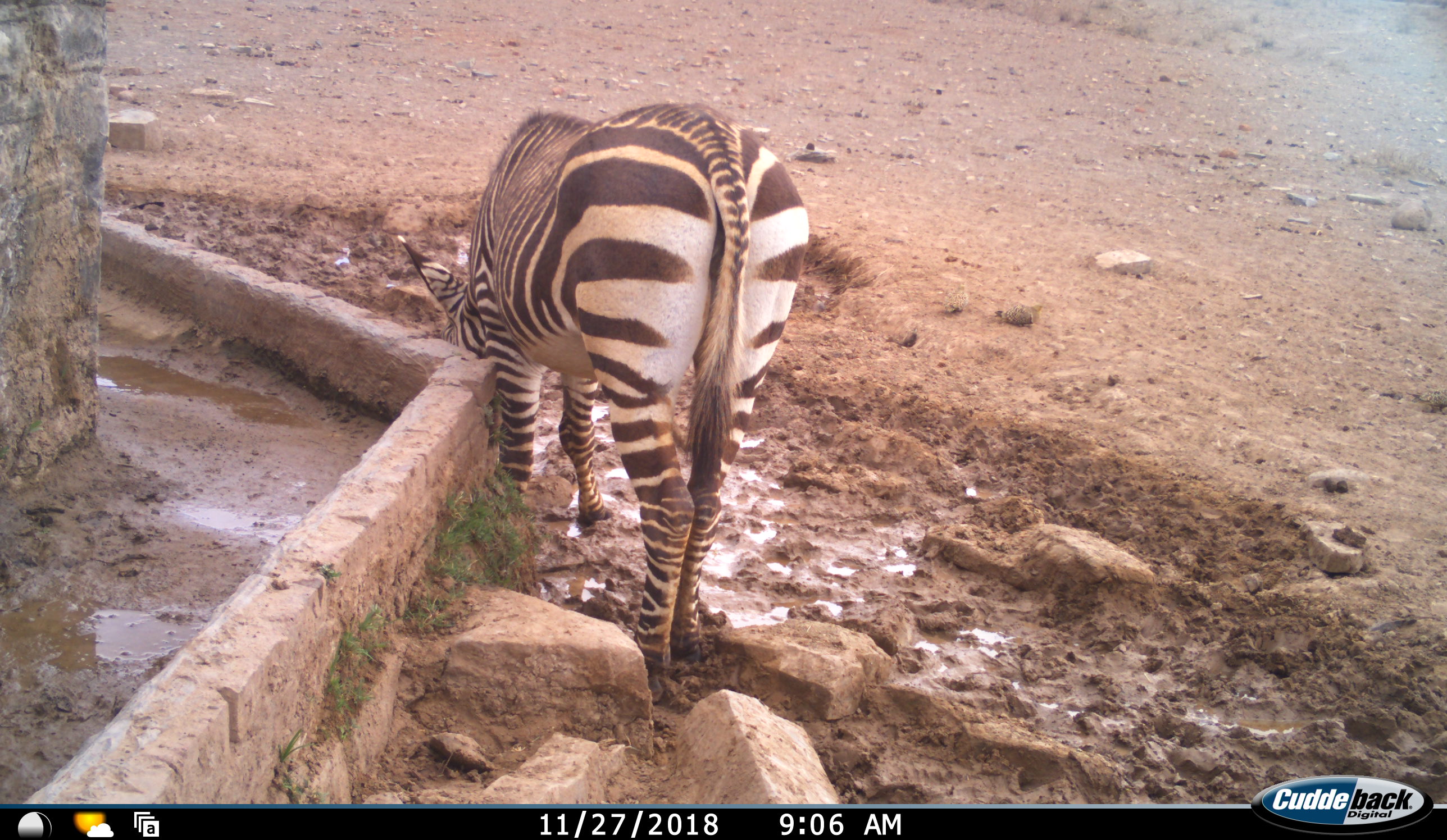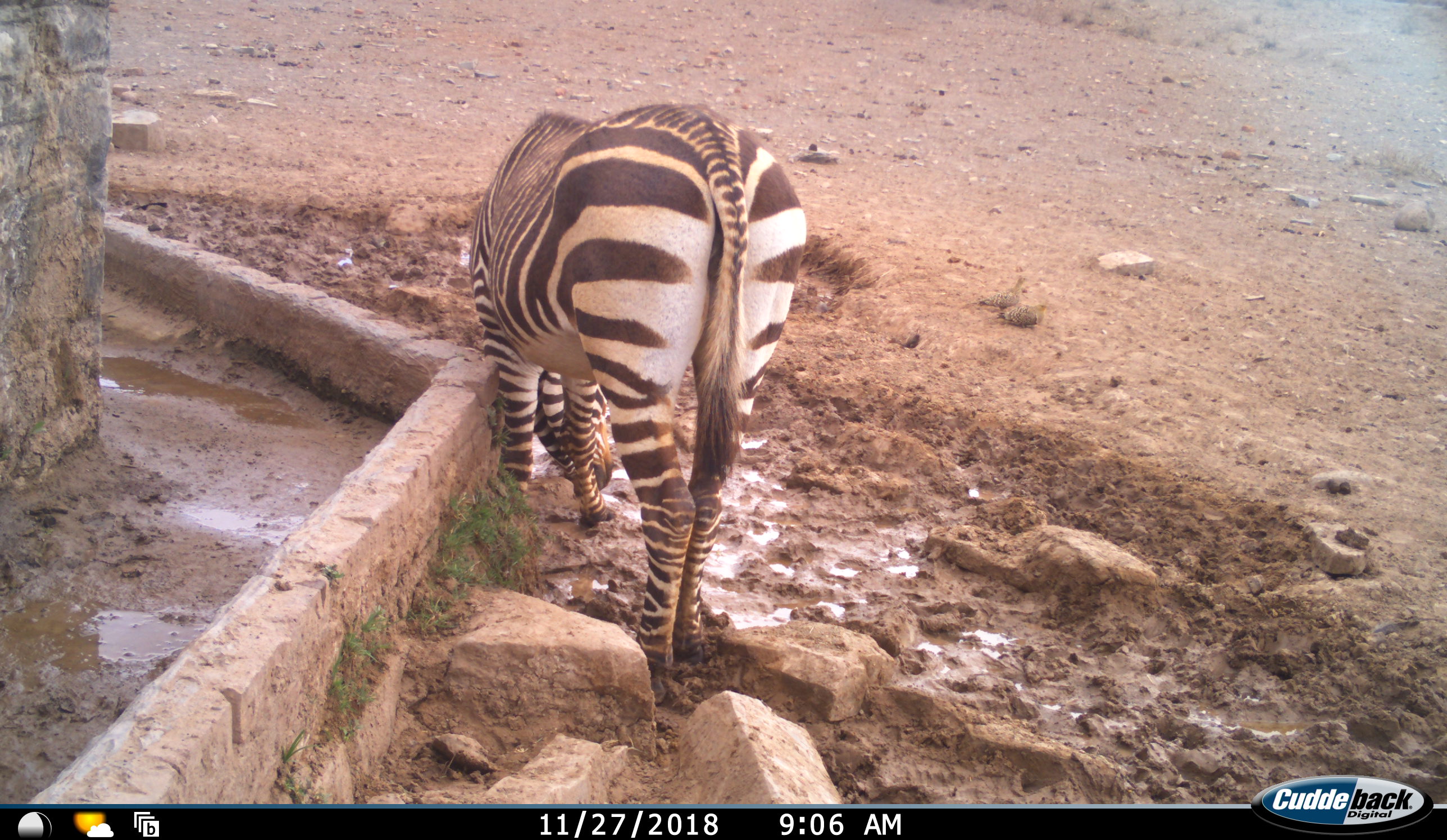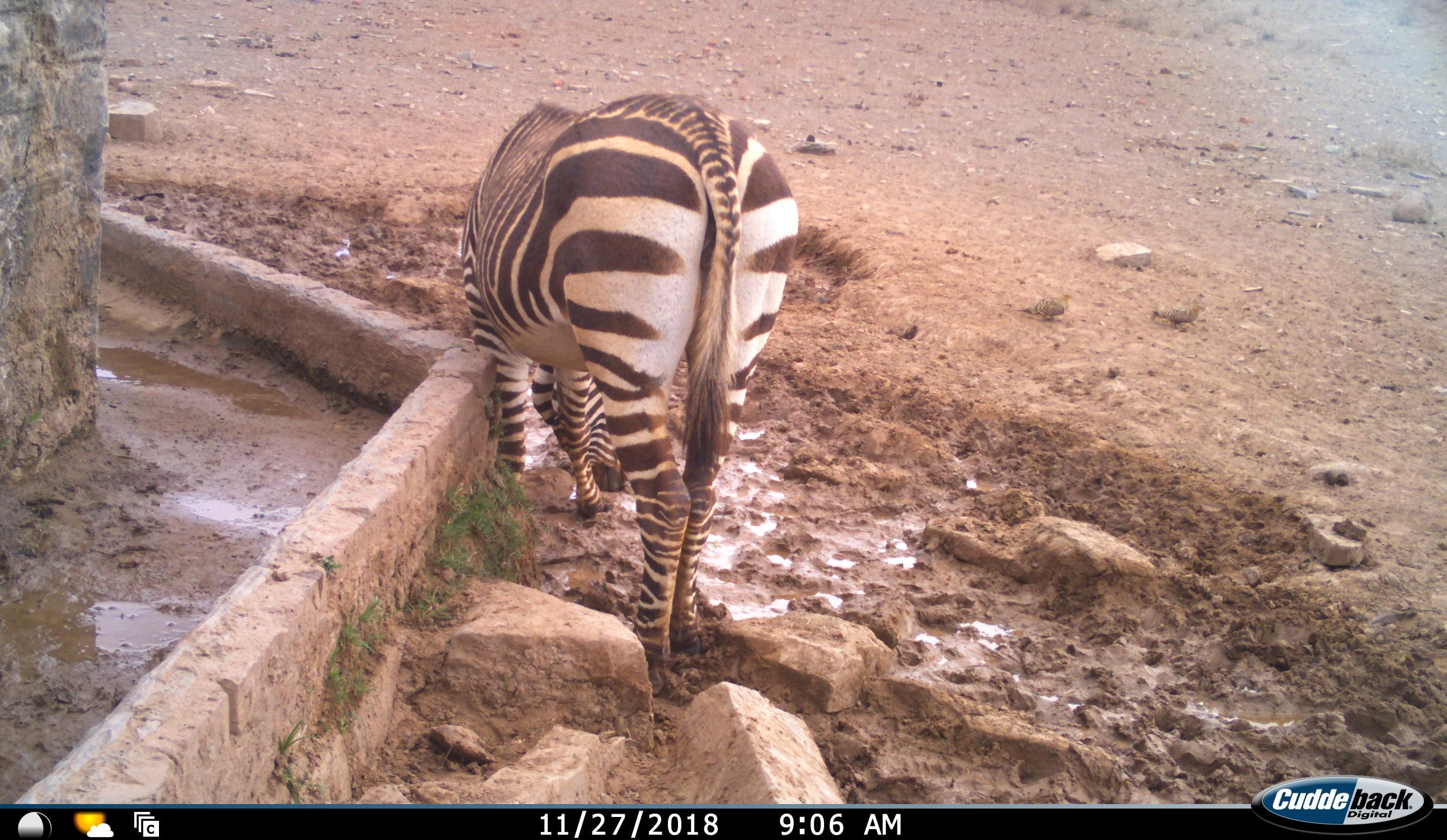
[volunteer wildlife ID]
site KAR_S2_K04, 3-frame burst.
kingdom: Animalia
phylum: Chordata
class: Mammalia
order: Perissodactyla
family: Equidae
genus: Equus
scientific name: Equus zebra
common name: mountain zebra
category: zebramountain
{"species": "zebramountain (mountain zebra) (Equus zebra)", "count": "1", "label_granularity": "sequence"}